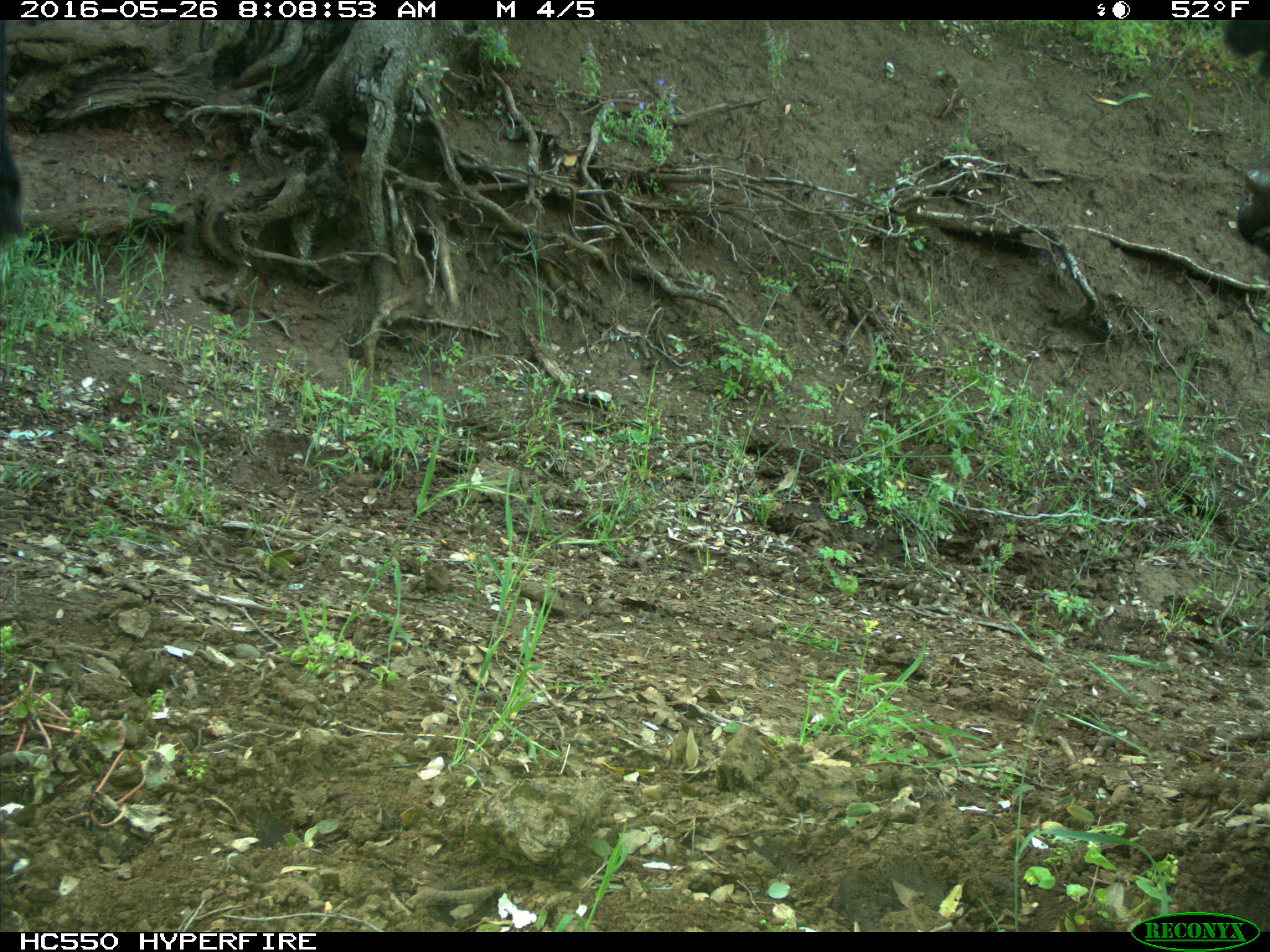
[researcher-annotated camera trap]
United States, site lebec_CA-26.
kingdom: Animalia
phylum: Chordata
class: Mammalia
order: Artiodactyla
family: Bovidae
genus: Bos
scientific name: Bos taurus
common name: domestic cow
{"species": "Bos taurus (domestic cow)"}